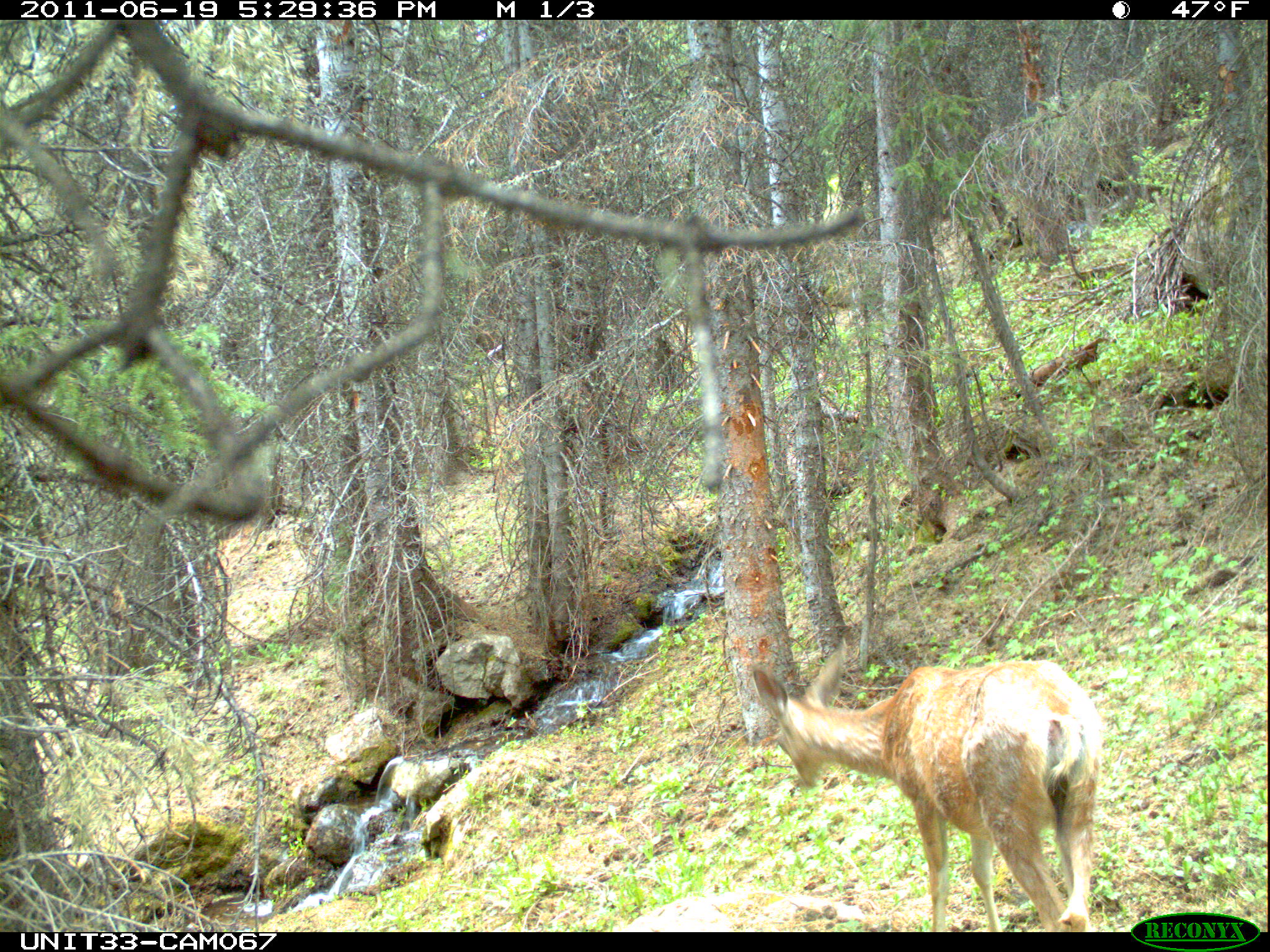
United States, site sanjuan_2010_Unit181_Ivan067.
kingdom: Animalia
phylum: Chordata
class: Mammalia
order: Artiodactyla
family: Cervidae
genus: Odocoileus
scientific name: Odocoileus hemionus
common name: mule deer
Odocoileus hemionus (mule deer).